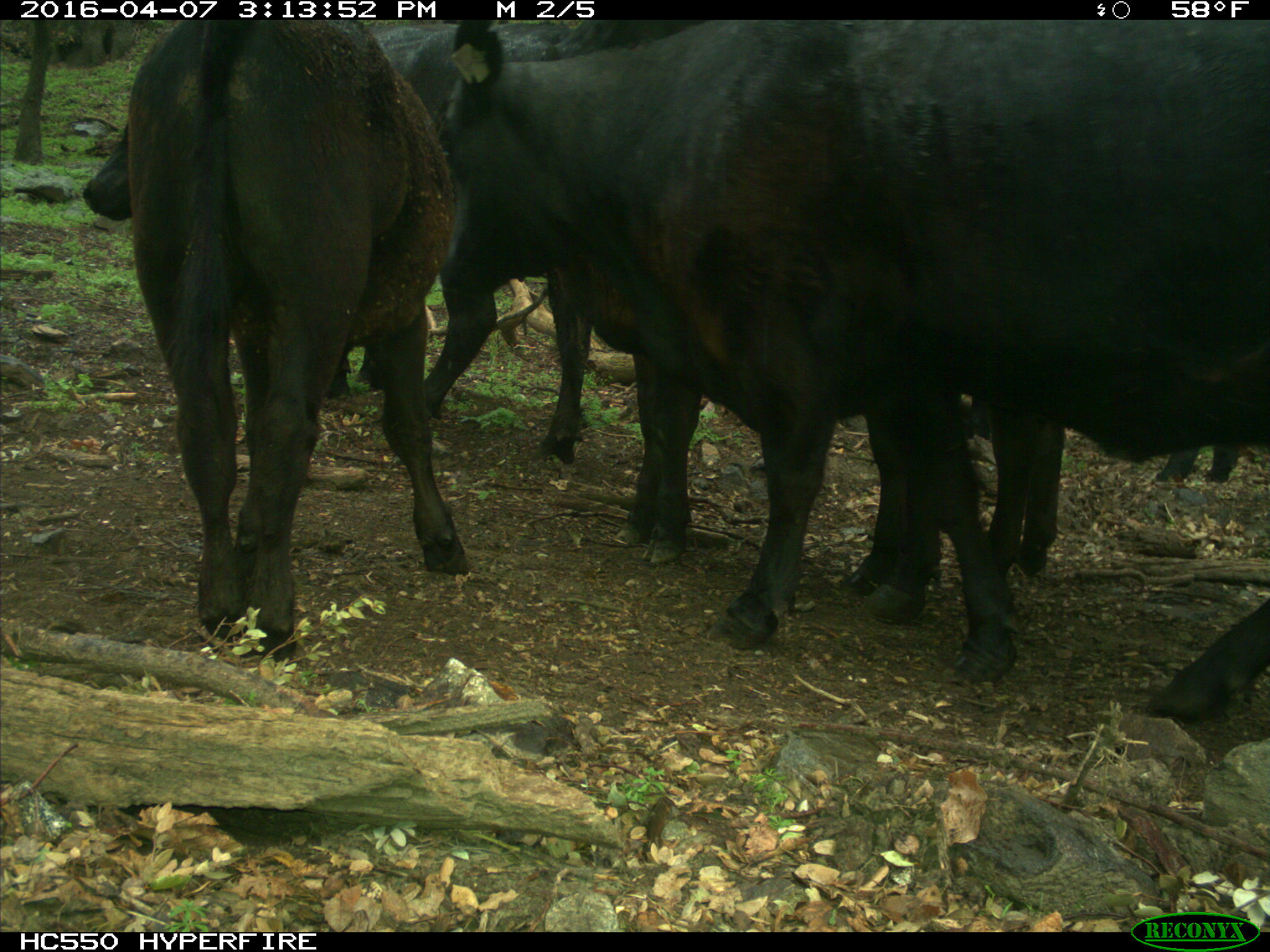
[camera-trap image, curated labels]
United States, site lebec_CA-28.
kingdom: Animalia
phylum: Chordata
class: Mammalia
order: Artiodactyla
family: Bovidae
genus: Bos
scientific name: Bos taurus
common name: domestic cow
Bos taurus (domestic cow).